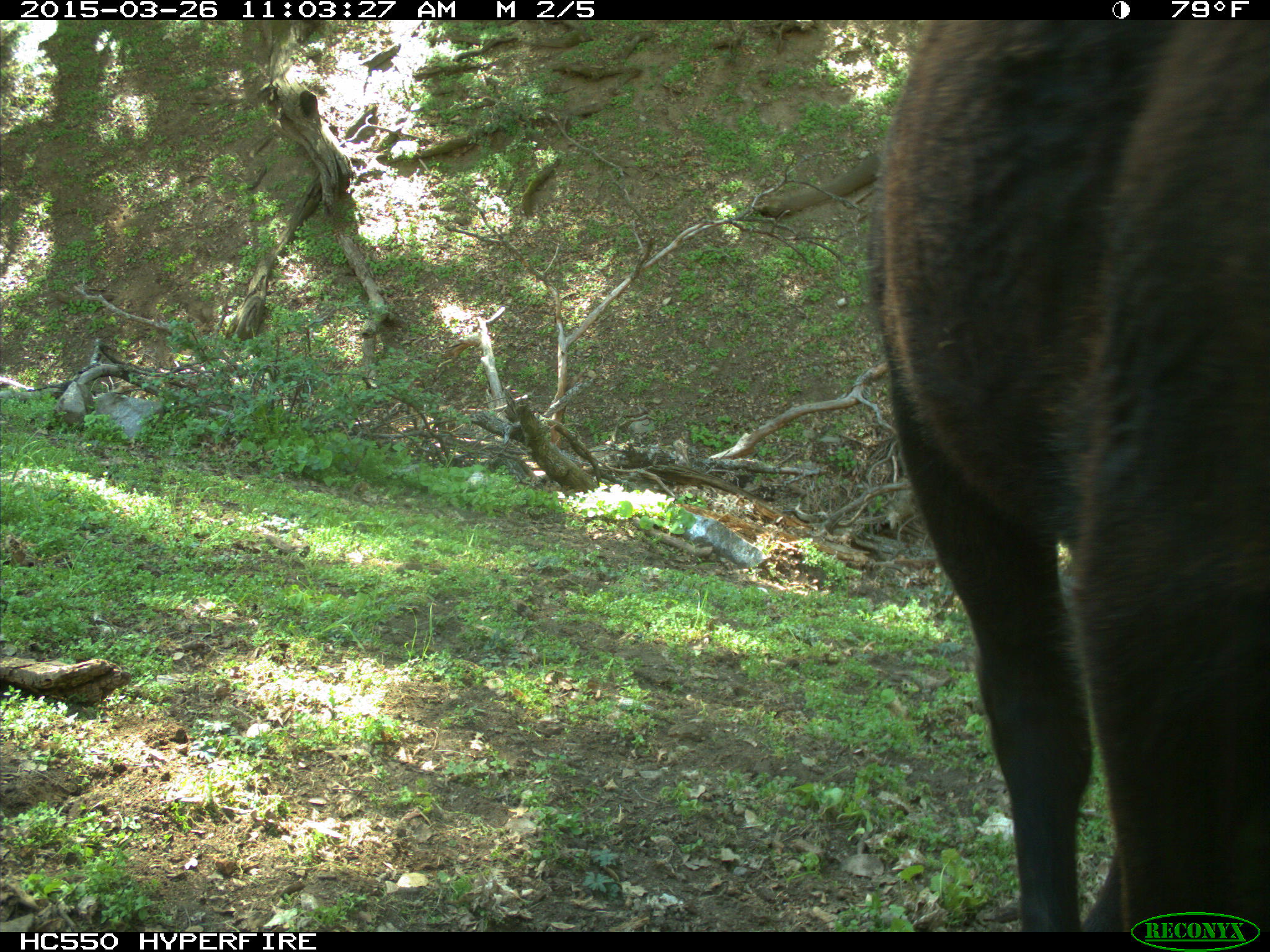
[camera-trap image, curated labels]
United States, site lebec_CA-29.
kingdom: Animalia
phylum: Chordata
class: Mammalia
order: Artiodactyla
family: Bovidae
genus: Bos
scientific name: Bos taurus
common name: domestic cow